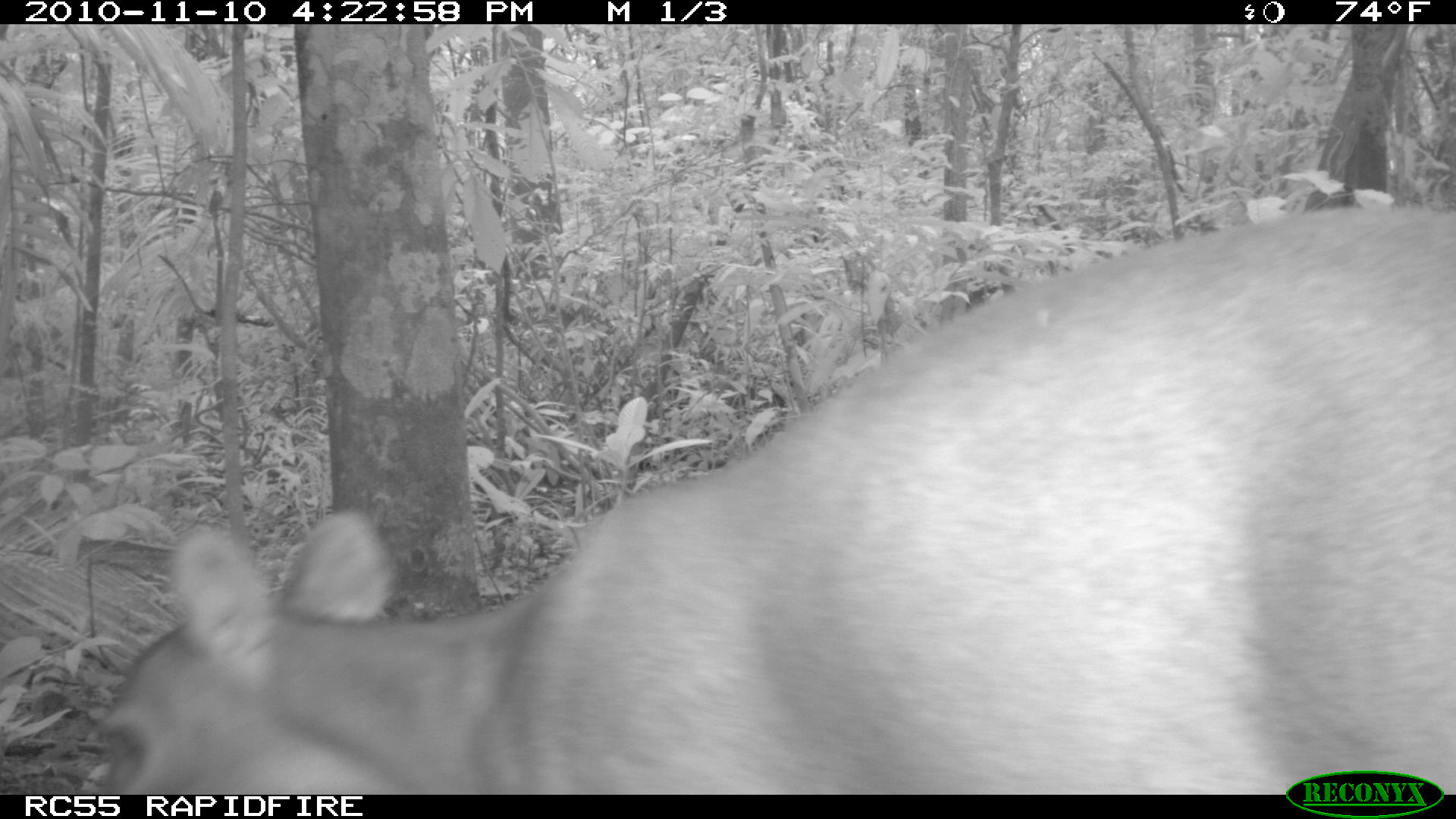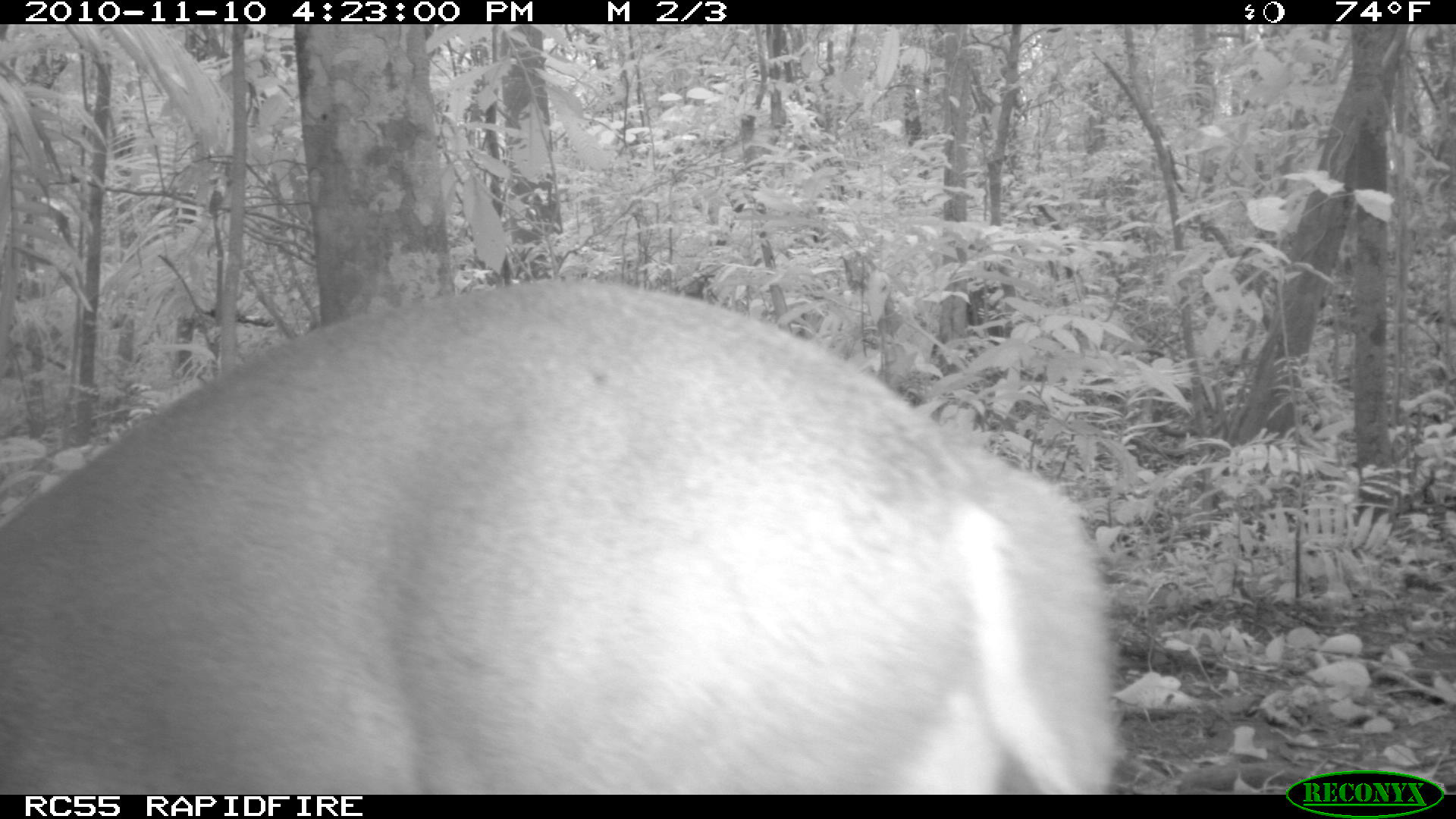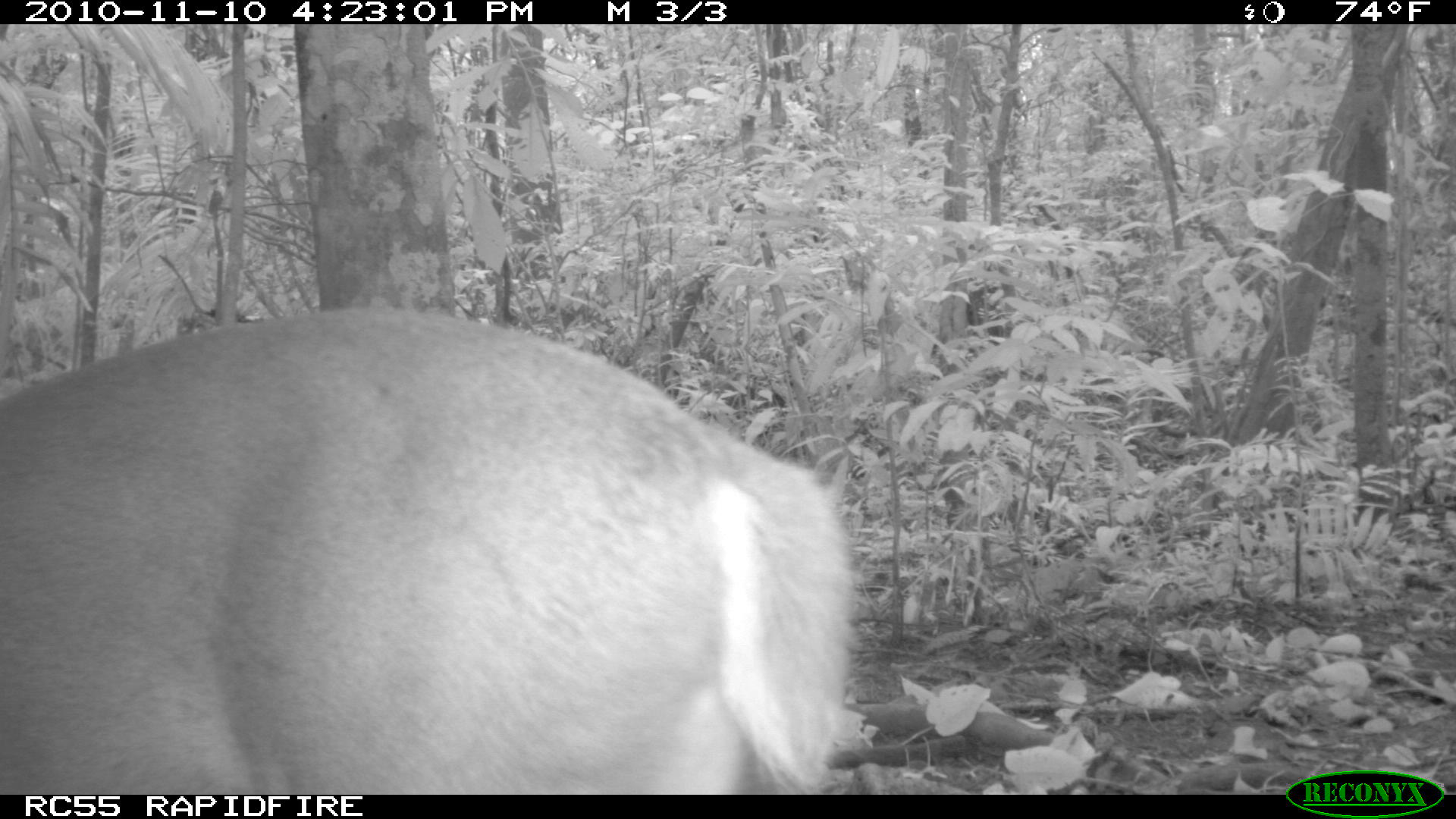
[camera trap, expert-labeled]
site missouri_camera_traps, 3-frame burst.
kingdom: Animalia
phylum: Chordata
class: Mammalia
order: Artiodactyla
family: Cervidae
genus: Odocoileus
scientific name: Odocoileus virginianus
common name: white-tailed deer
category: white tailed deer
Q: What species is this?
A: White tailed deer (white-tailed deer) (Odocoileus virginianus).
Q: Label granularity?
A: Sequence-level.